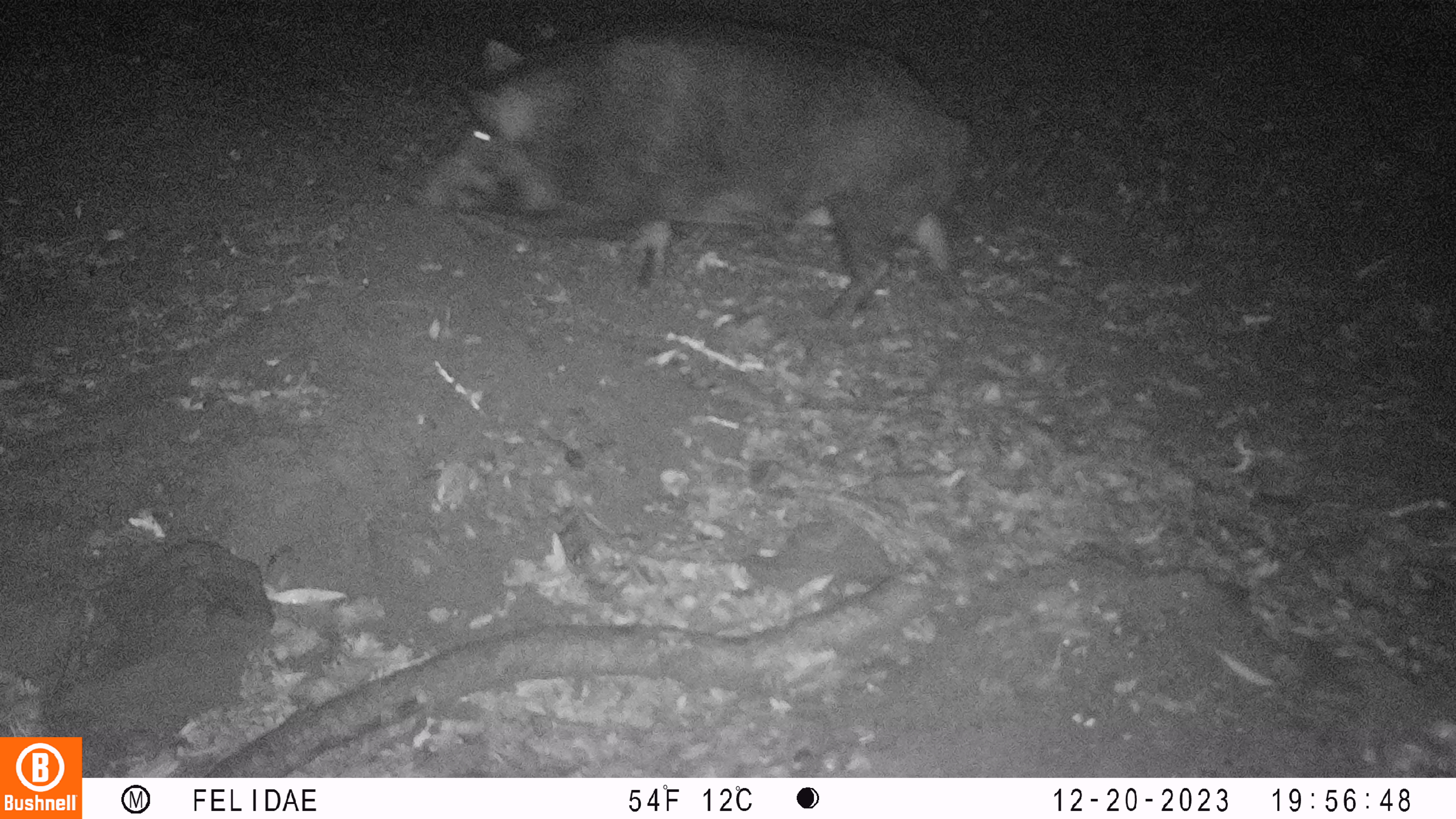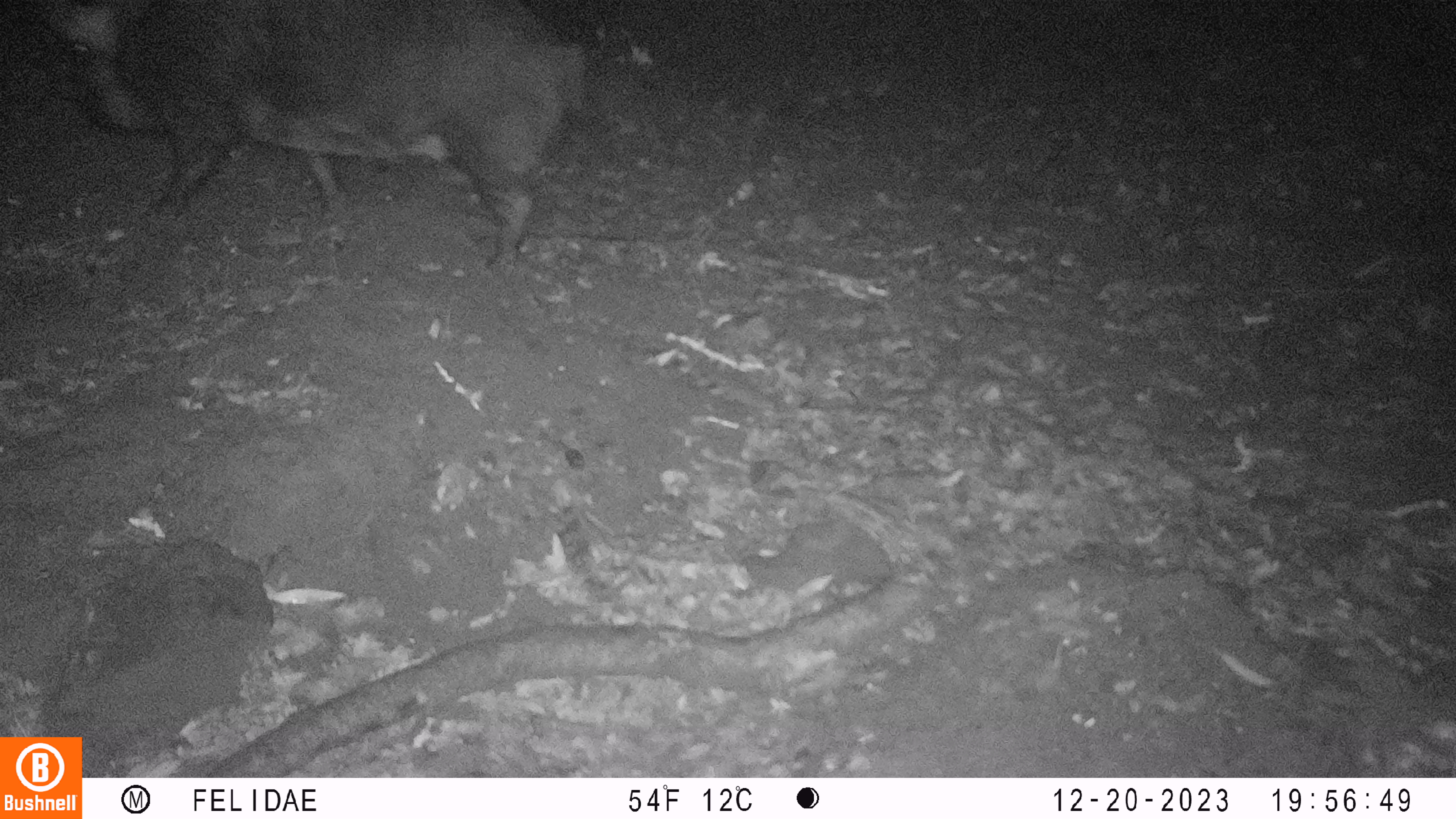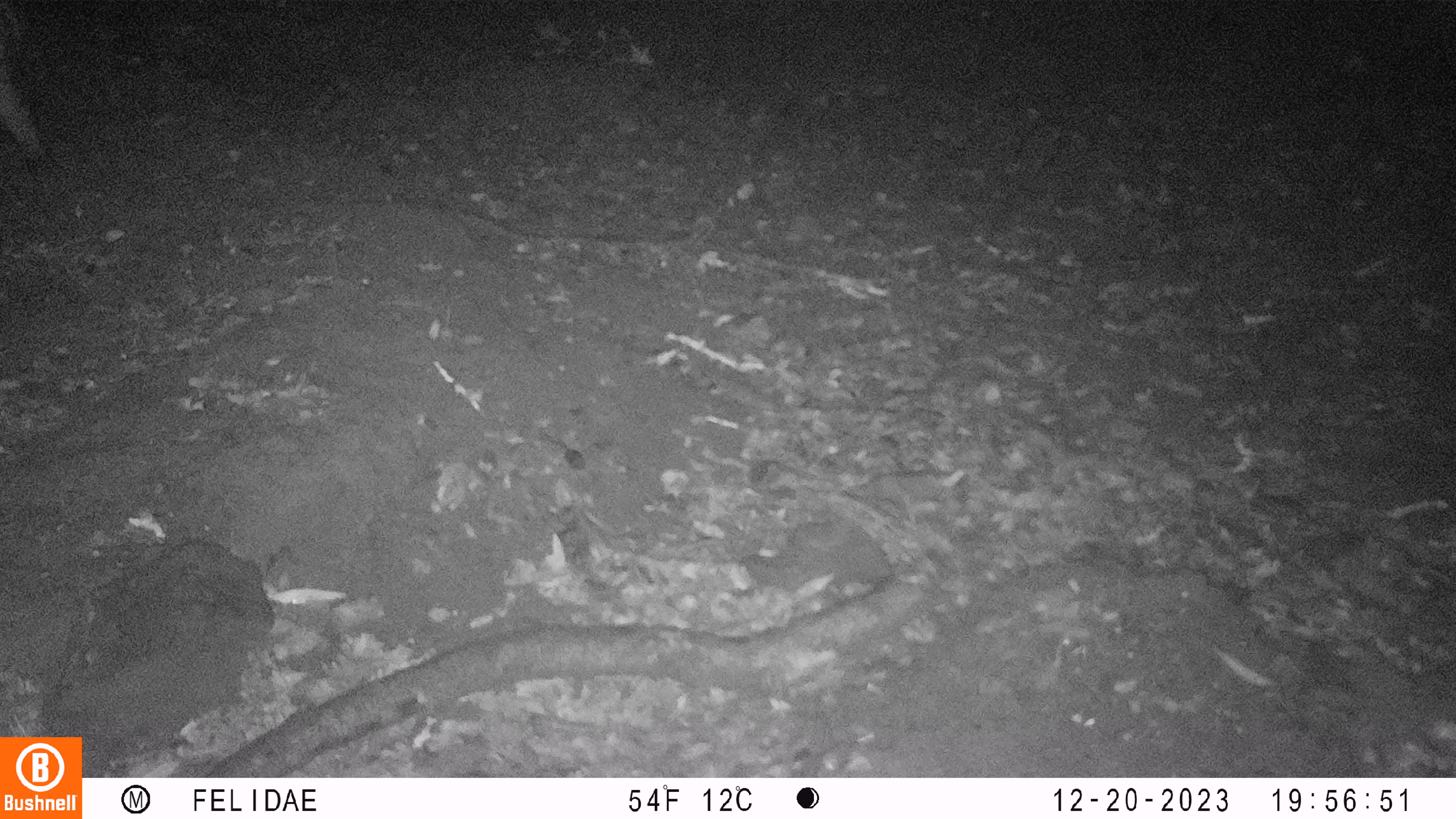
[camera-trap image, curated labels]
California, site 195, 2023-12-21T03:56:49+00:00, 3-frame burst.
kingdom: Animalia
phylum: Chordata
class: Mammalia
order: Artiodactyla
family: Suidae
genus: Sus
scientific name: Sus scrofa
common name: wild boar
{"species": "wild boar (Sus scrofa)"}